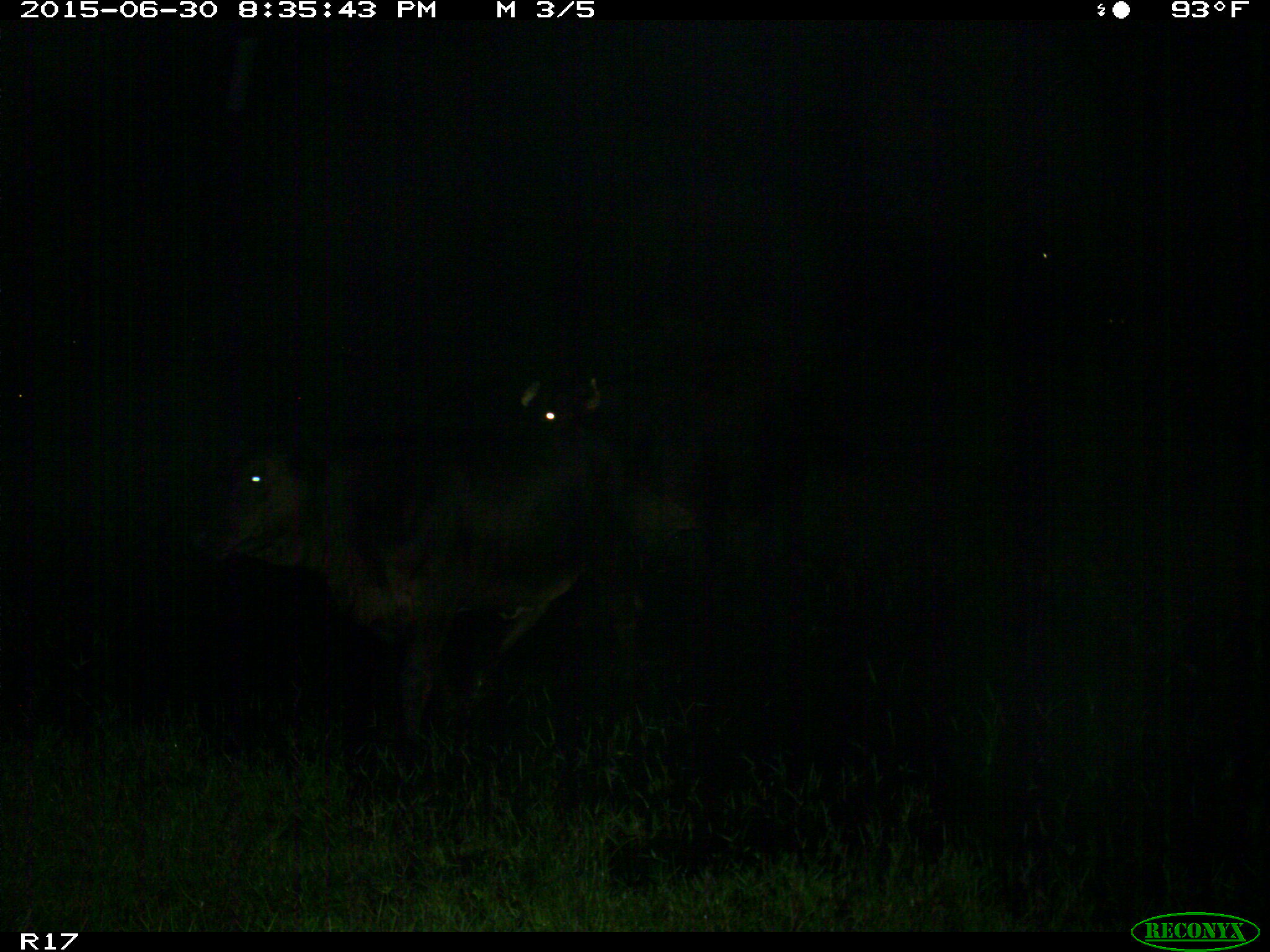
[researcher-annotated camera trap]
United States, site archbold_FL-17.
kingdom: Animalia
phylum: Chordata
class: Mammalia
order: Artiodactyla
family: Bovidae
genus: Bos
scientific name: Bos taurus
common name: domestic cow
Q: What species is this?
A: Bos taurus (domestic cow).